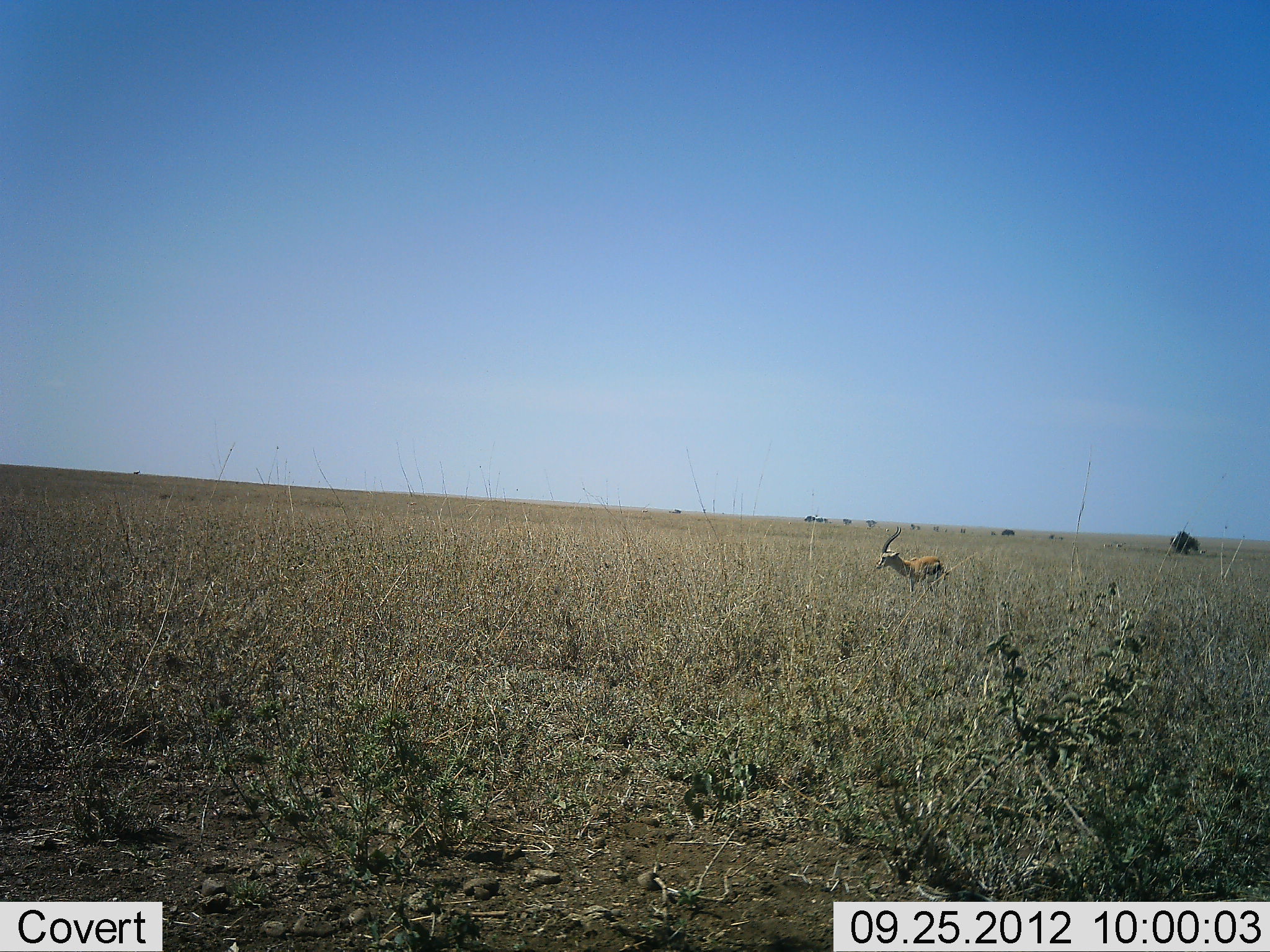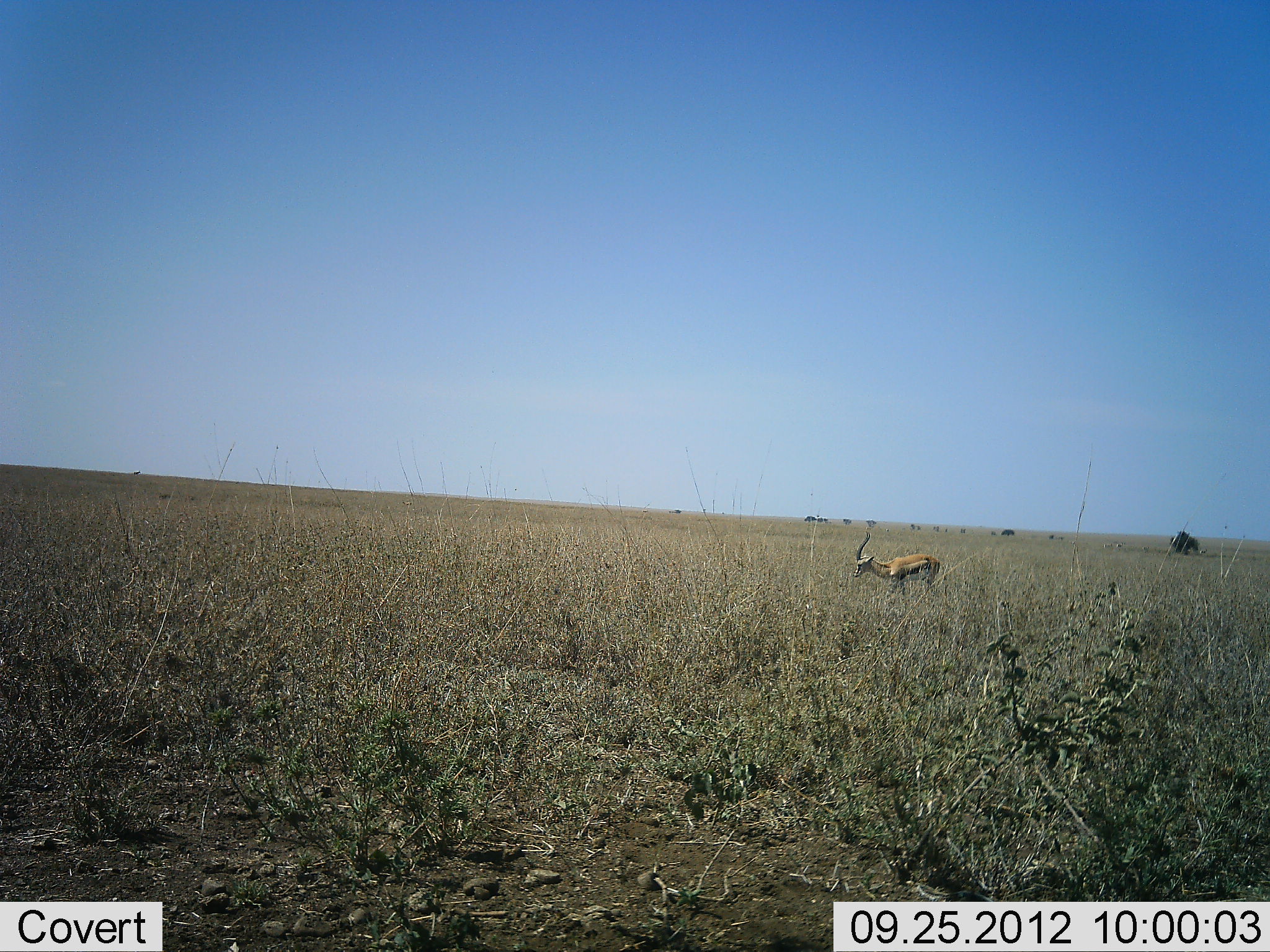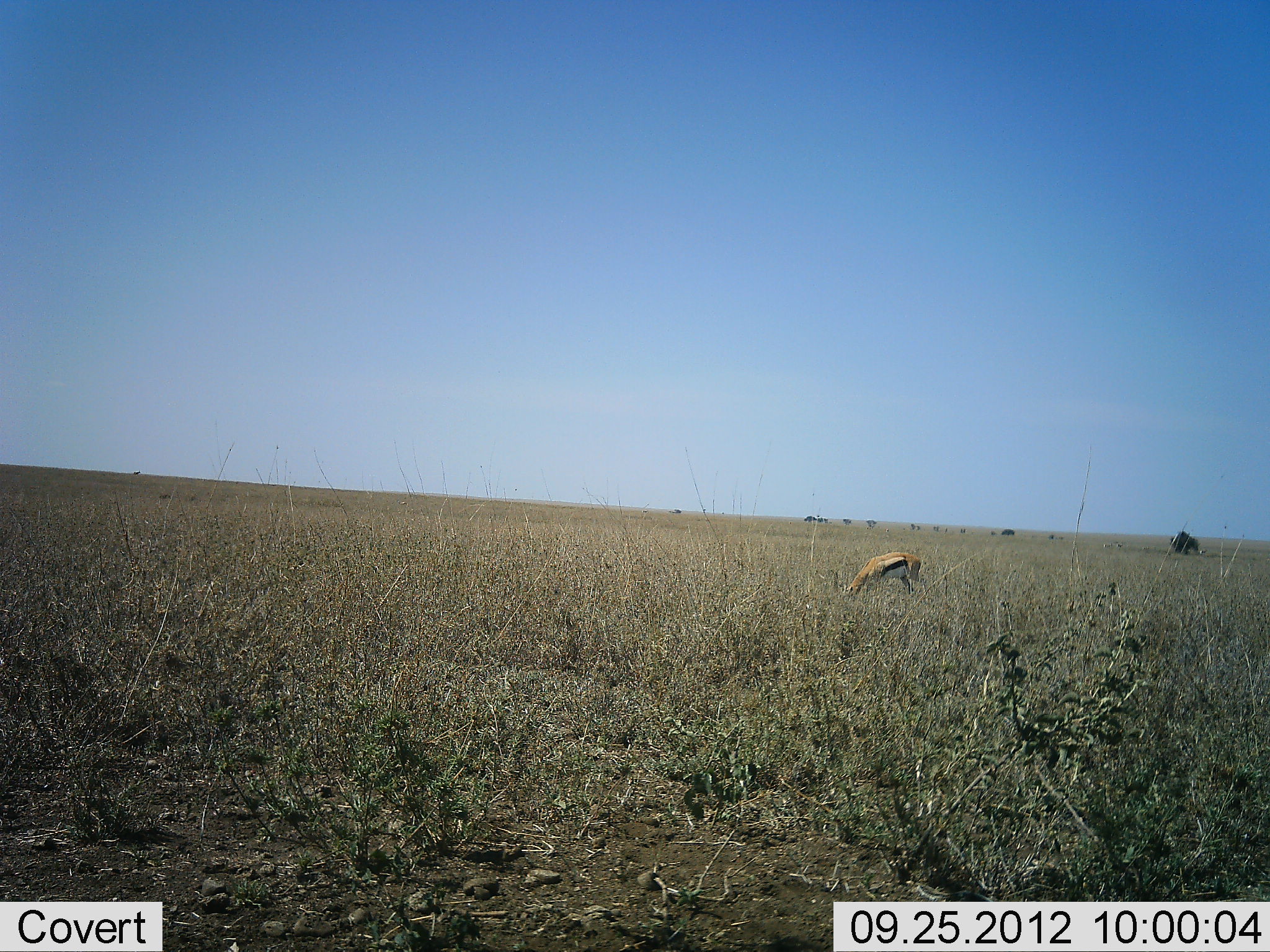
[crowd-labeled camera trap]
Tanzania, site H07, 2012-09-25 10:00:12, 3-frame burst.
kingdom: Animalia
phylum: Chordata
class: Mammalia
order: Artiodactyla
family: Bovidae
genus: Eudorcas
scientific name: Eudorcas thomsonii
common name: thomson's gazelle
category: gazellethomsons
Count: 1.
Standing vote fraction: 20%.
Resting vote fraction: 0%.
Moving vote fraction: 30%.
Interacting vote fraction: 0%.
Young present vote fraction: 10%.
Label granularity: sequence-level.